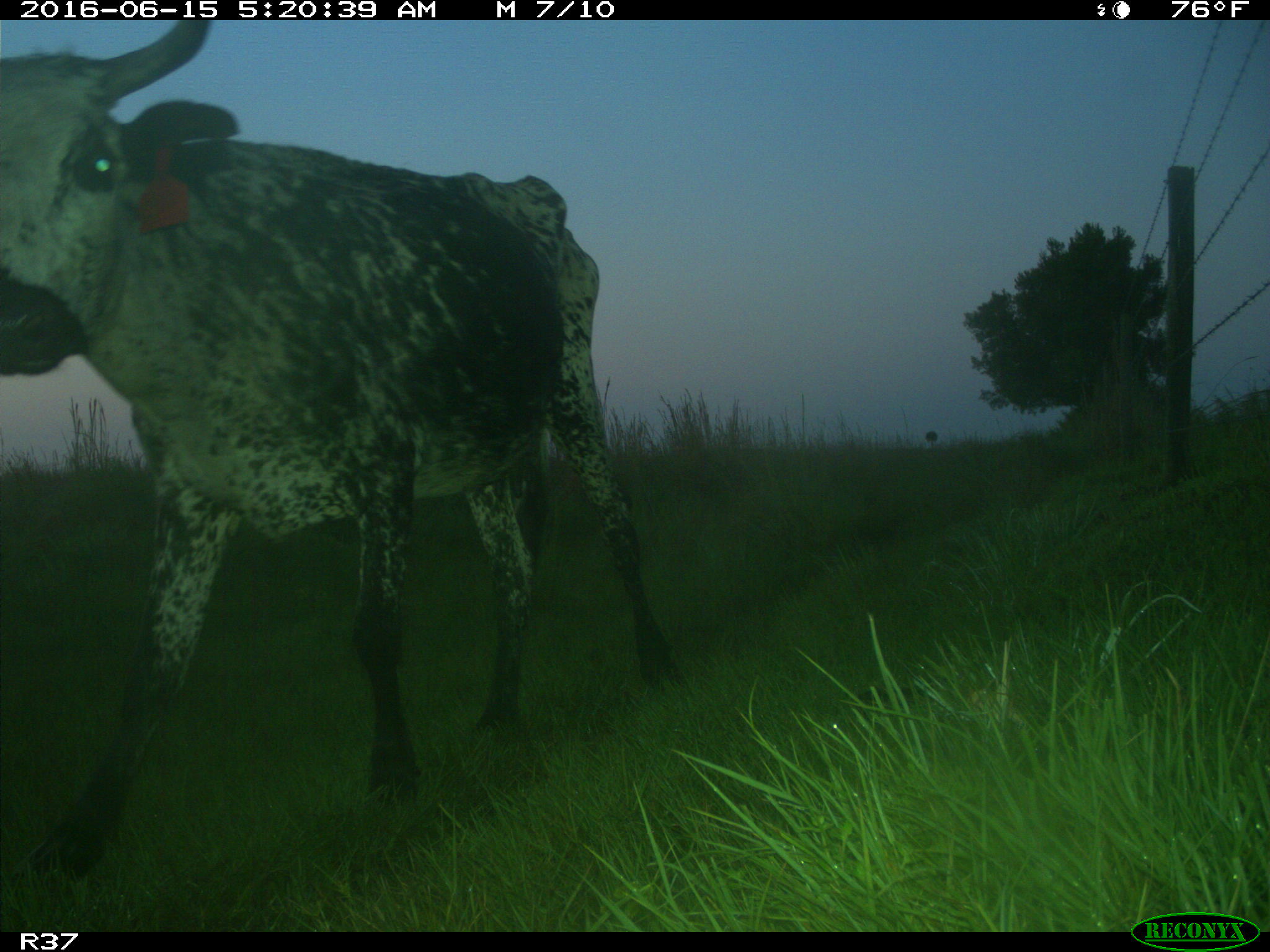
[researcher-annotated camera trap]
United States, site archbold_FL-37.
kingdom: Animalia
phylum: Chordata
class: Mammalia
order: Artiodactyla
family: Bovidae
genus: Bos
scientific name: Bos taurus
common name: domestic cow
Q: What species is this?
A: Bos taurus (domestic cow).